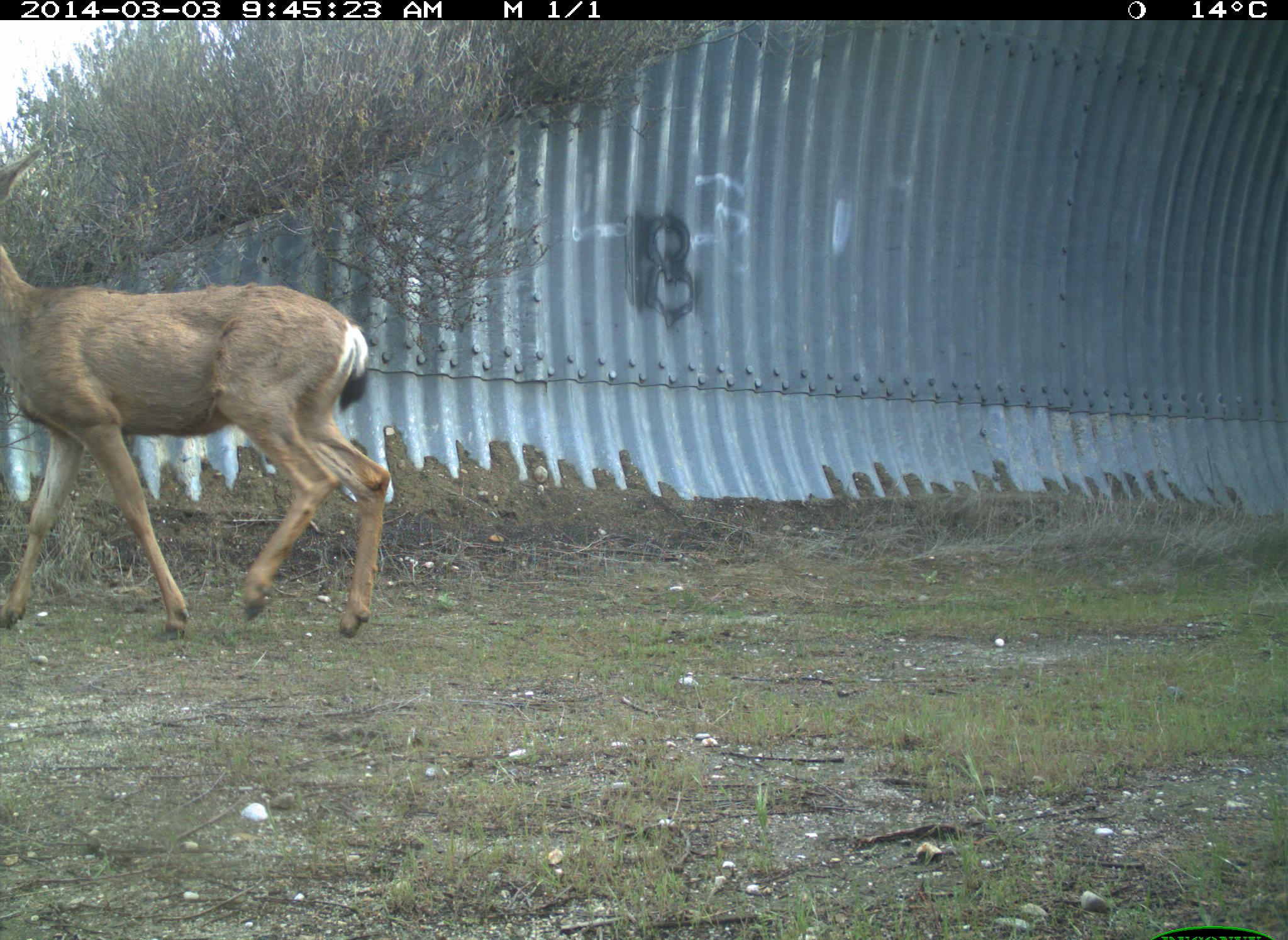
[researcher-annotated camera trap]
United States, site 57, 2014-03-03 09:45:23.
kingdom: Animalia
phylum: Chordata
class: Mammalia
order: Artiodactyla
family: Cervidae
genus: Odocoileus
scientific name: Odocoileus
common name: deer